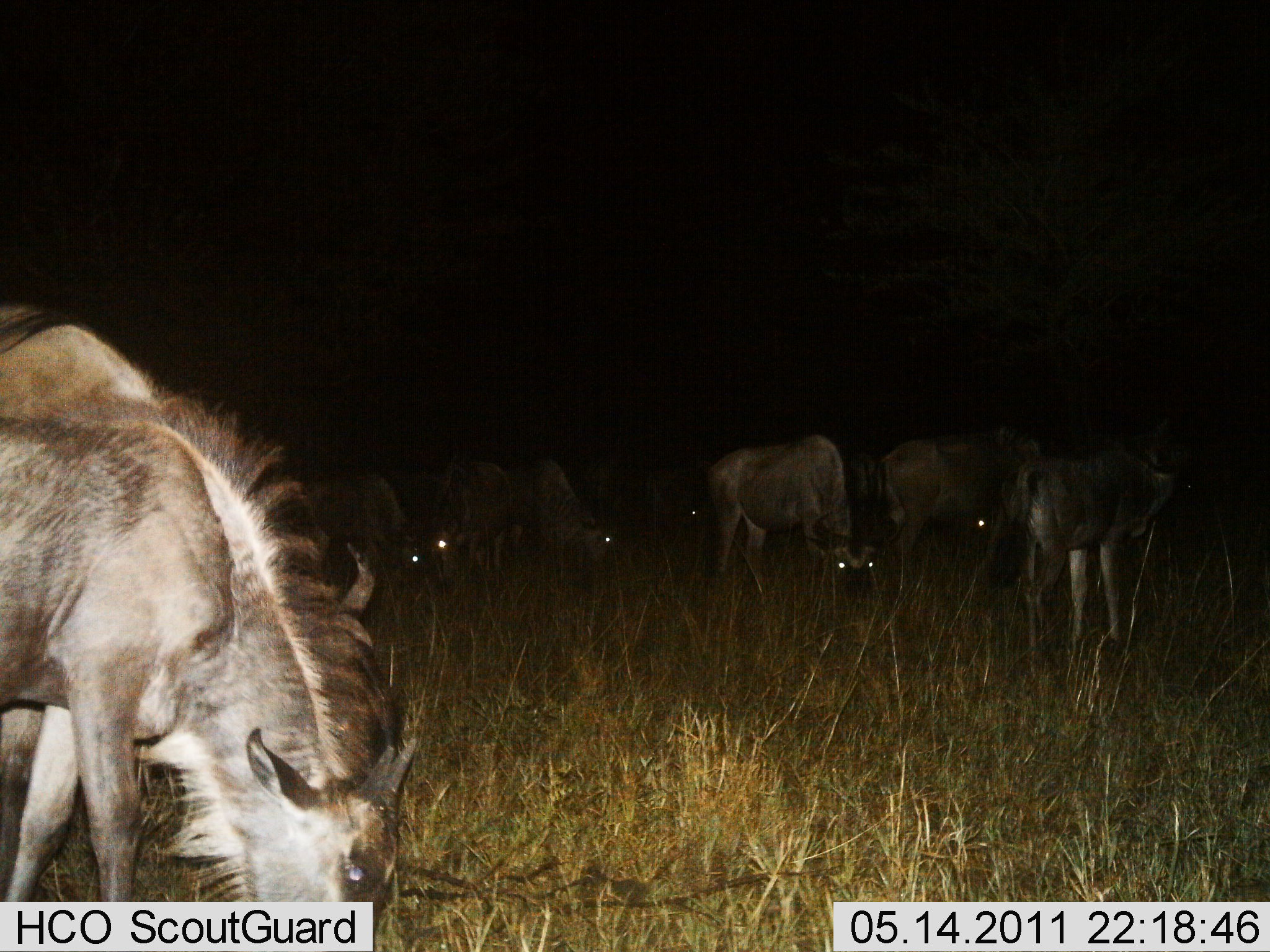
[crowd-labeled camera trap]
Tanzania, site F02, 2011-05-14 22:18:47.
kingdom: Animalia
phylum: Chordata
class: Mammalia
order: Artiodactyla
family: Bovidae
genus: Connochaetes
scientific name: Connochaetes taurinus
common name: blue wildebeest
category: wildebeest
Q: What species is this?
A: Wildebeest (blue wildebeest) (Connochaetes taurinus).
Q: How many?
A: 8.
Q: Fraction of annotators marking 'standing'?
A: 36%.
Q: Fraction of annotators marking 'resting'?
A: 0%.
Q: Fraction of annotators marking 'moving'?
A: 9%.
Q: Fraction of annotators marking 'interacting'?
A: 0%.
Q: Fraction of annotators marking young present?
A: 0%.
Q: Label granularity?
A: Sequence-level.